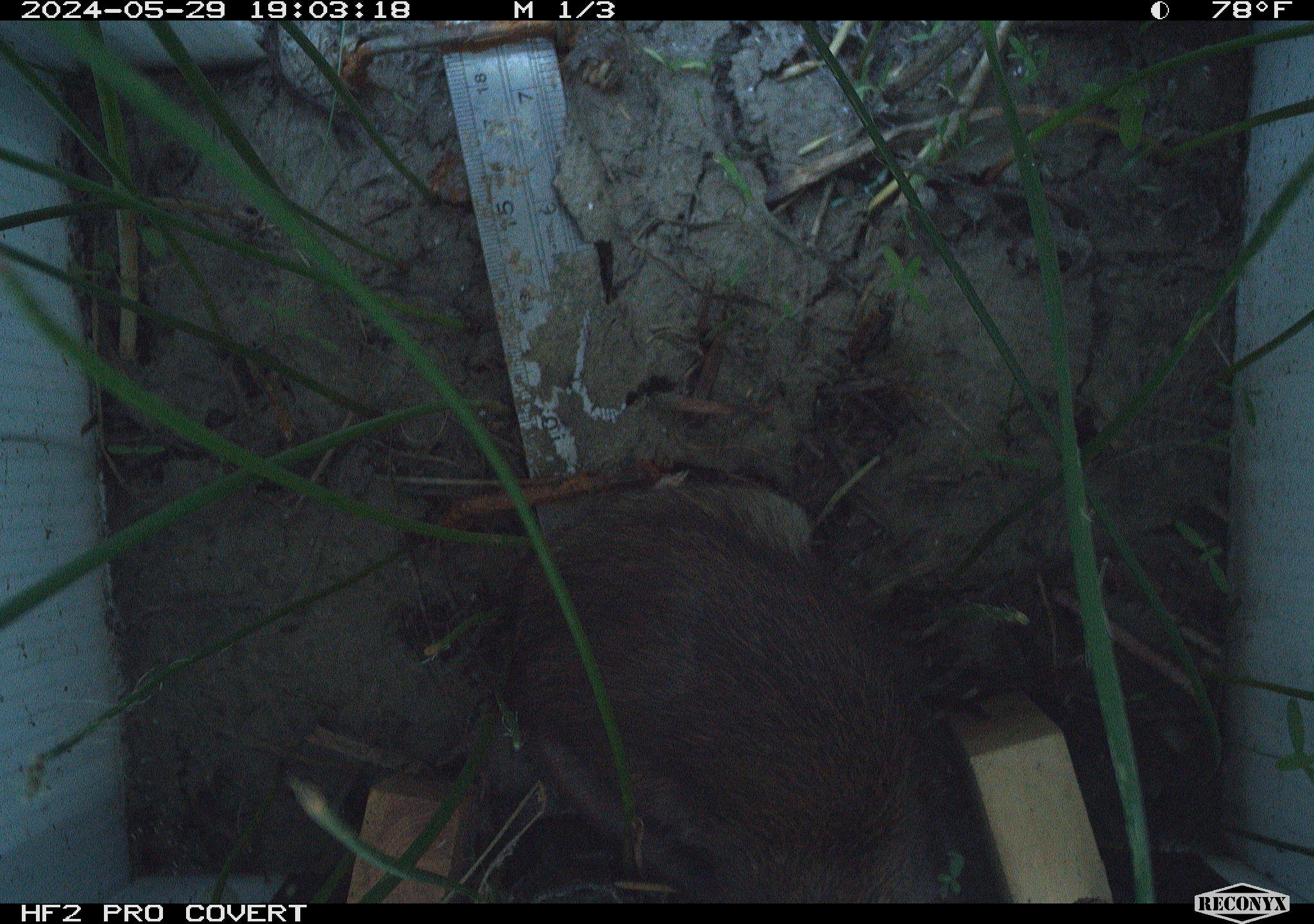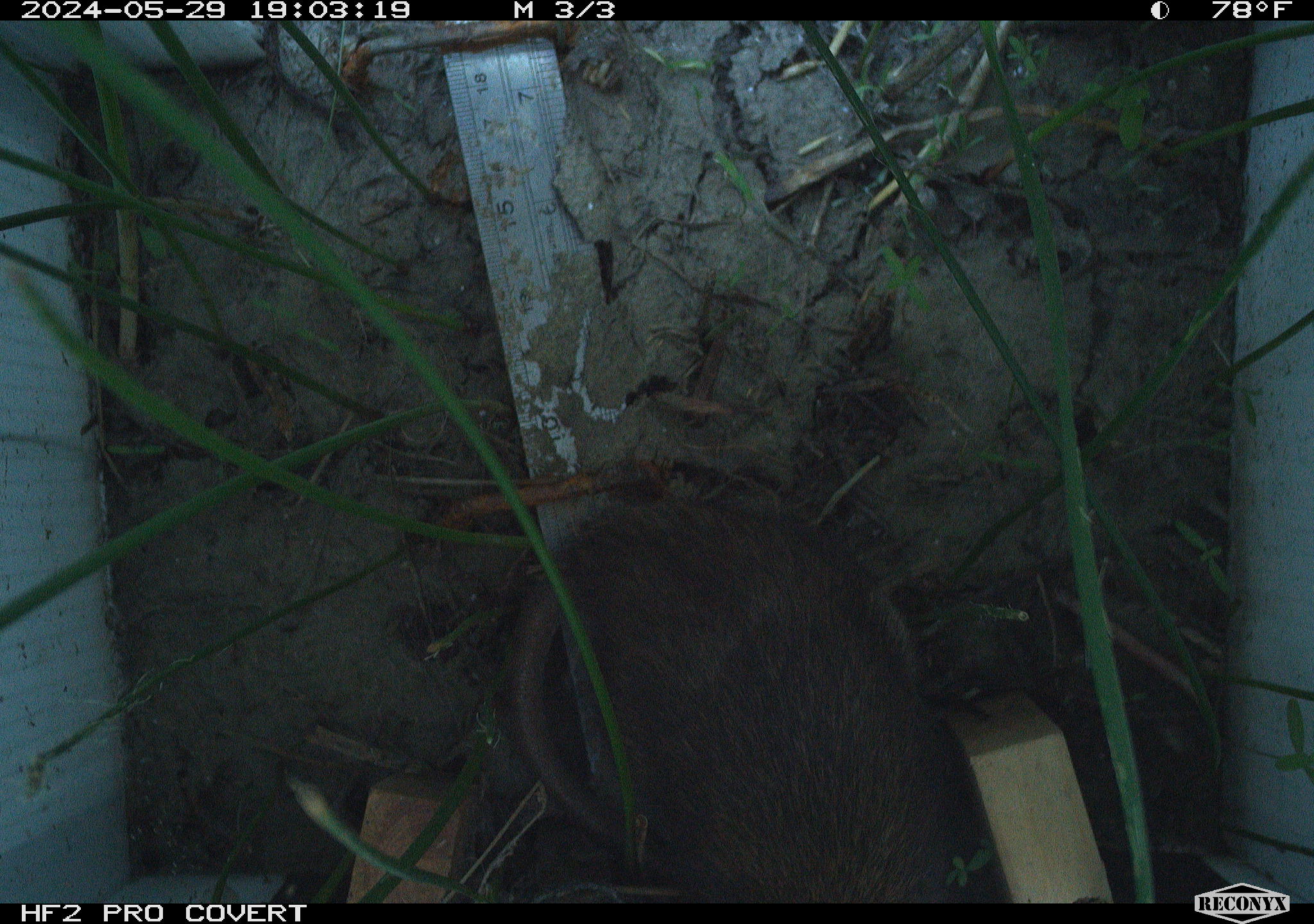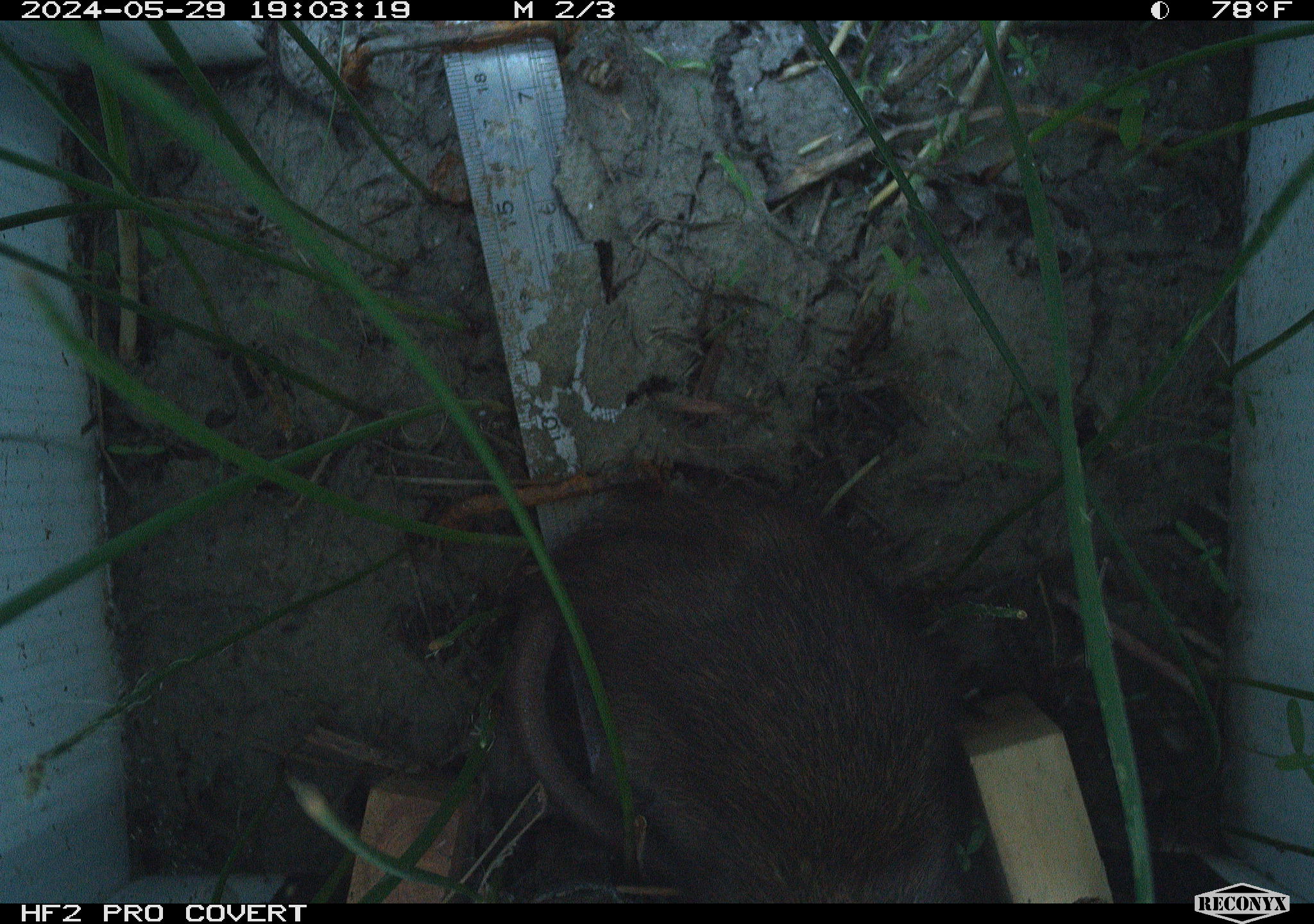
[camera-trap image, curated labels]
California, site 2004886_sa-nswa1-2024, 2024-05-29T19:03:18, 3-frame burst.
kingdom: Animalia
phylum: Chordata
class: Mammalia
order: Rodentia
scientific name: Rodentia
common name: rodent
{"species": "rodent (Rodentia)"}